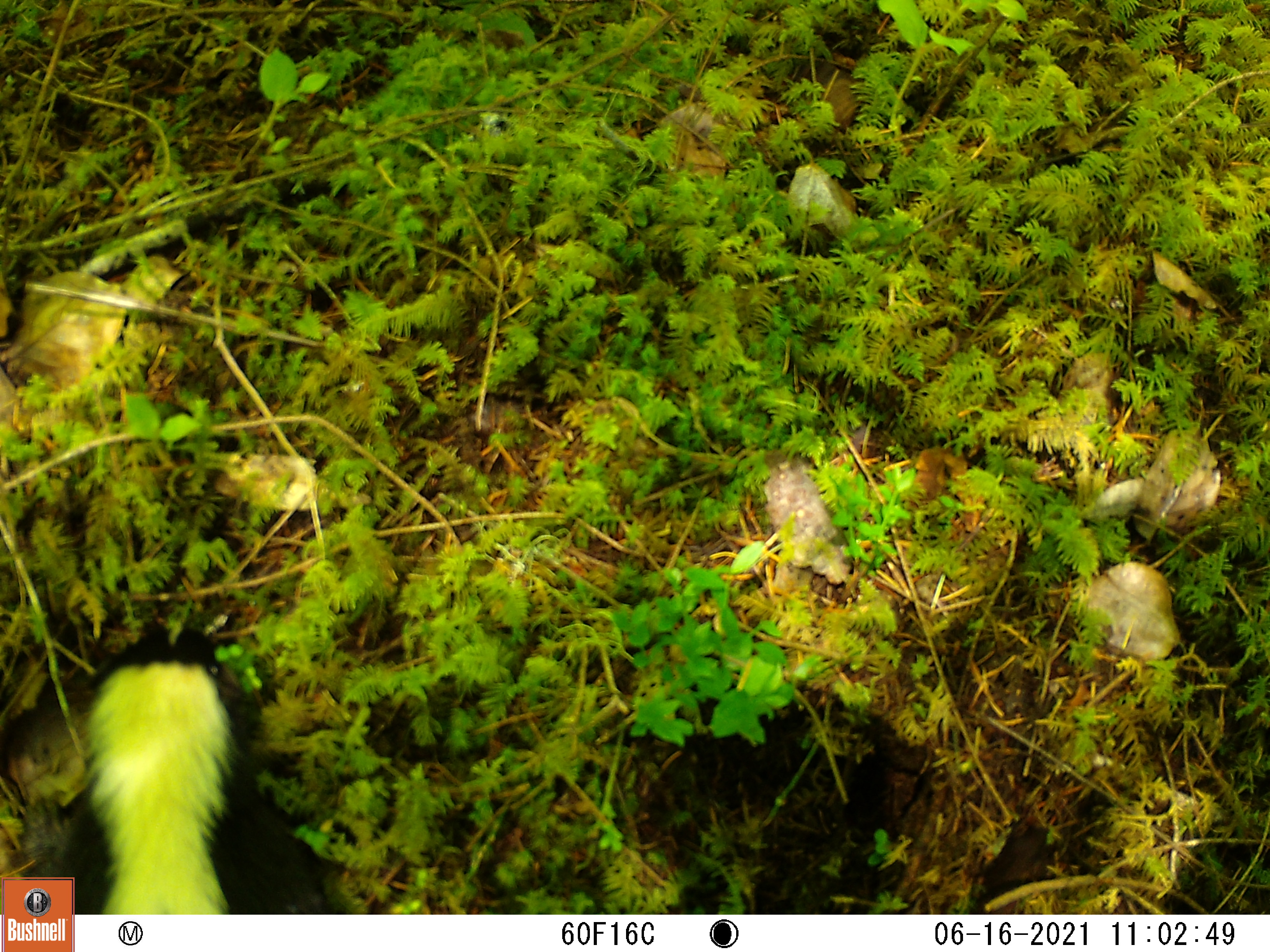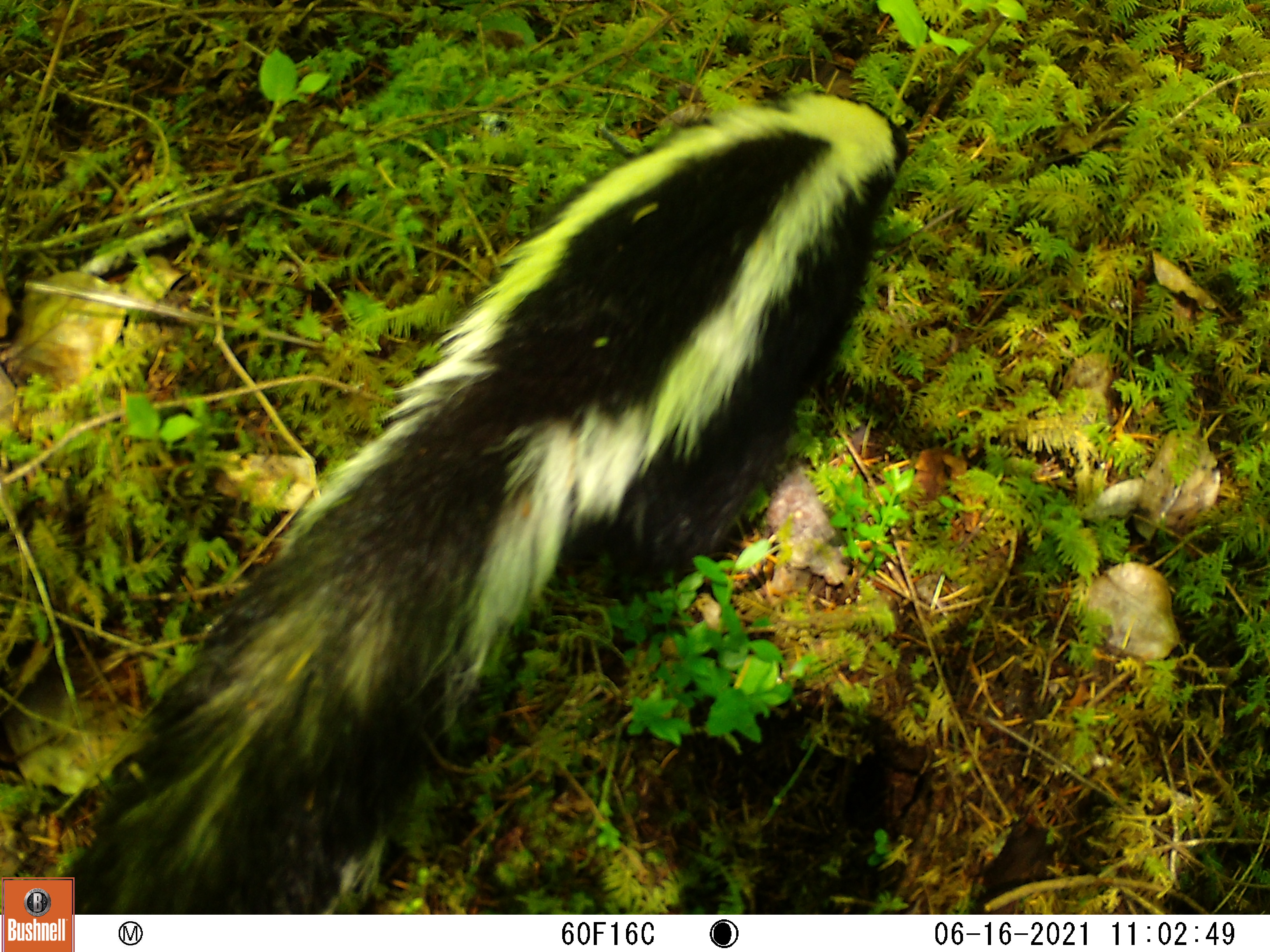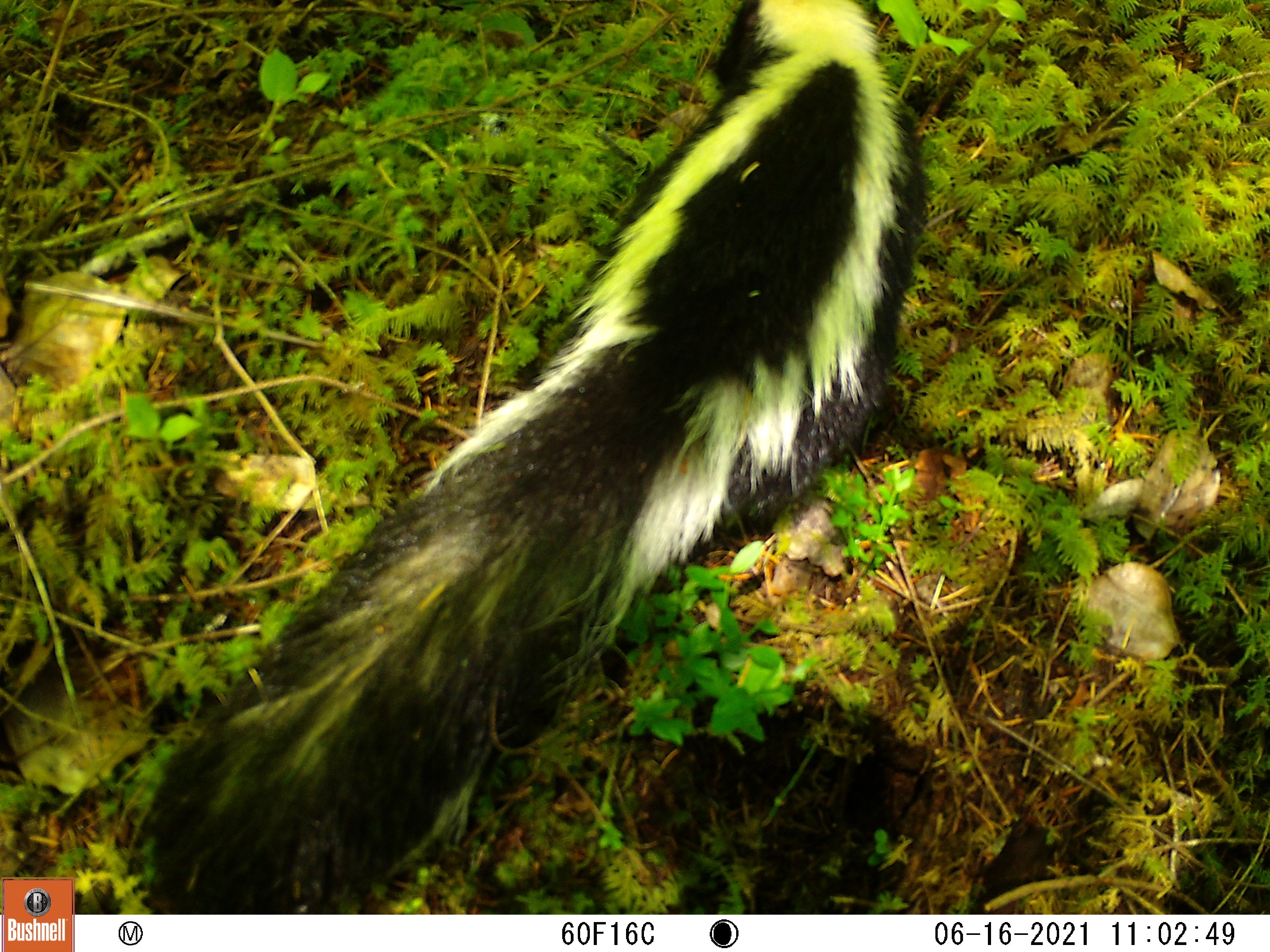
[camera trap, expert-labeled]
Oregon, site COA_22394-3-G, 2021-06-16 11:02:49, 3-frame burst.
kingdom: Animalia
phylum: Chordata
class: Mammalia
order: Carnivora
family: Mephitidae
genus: Mephitis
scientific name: Mephitis mephitis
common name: striped skunk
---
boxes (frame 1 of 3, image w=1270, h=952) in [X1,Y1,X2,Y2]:
striped skunk: [72,612,347,915]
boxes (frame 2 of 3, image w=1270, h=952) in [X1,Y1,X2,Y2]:
striped skunk: [77,80,989,913]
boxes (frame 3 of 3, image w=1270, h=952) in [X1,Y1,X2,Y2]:
striped skunk: [126,0,961,914]